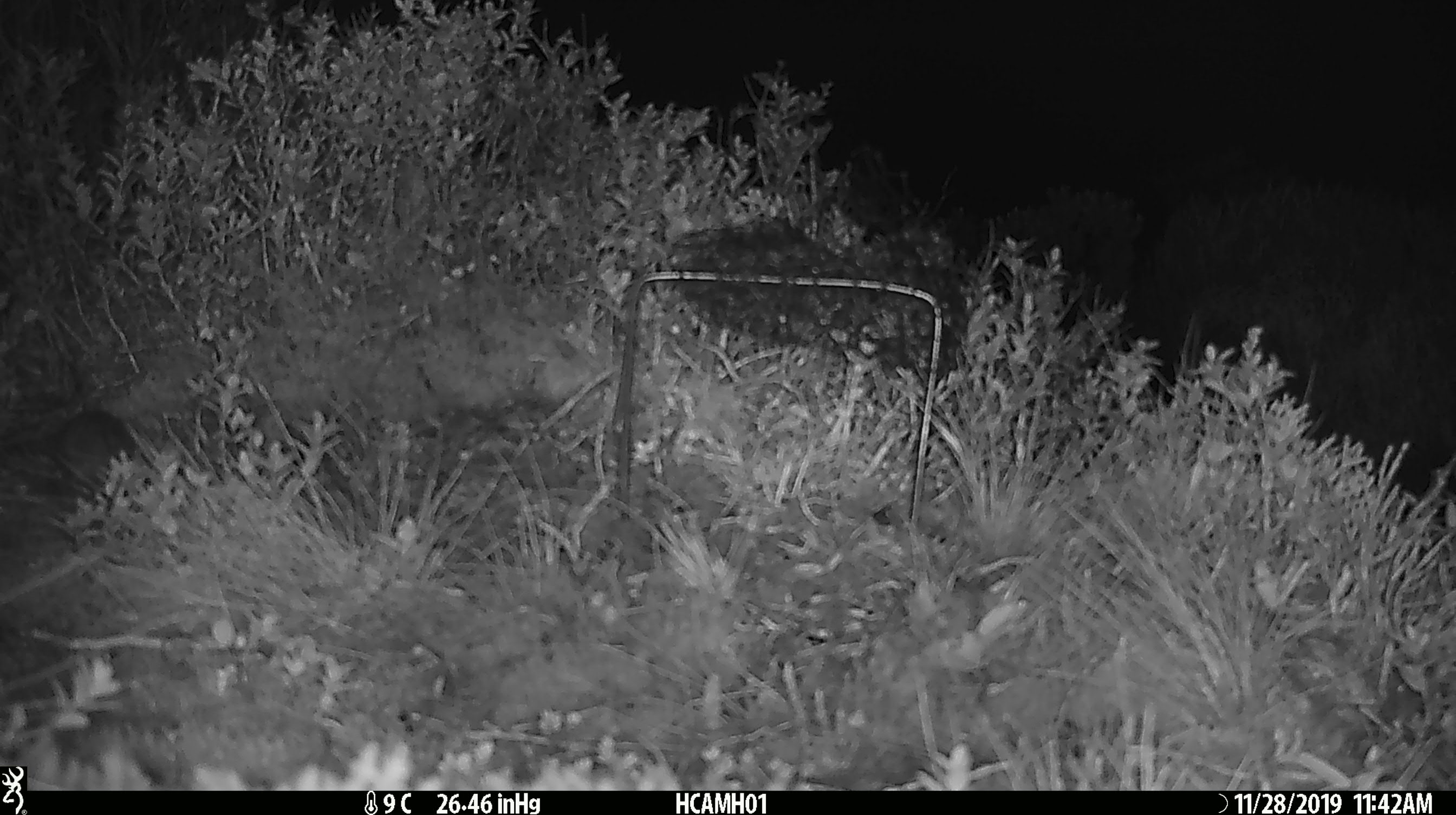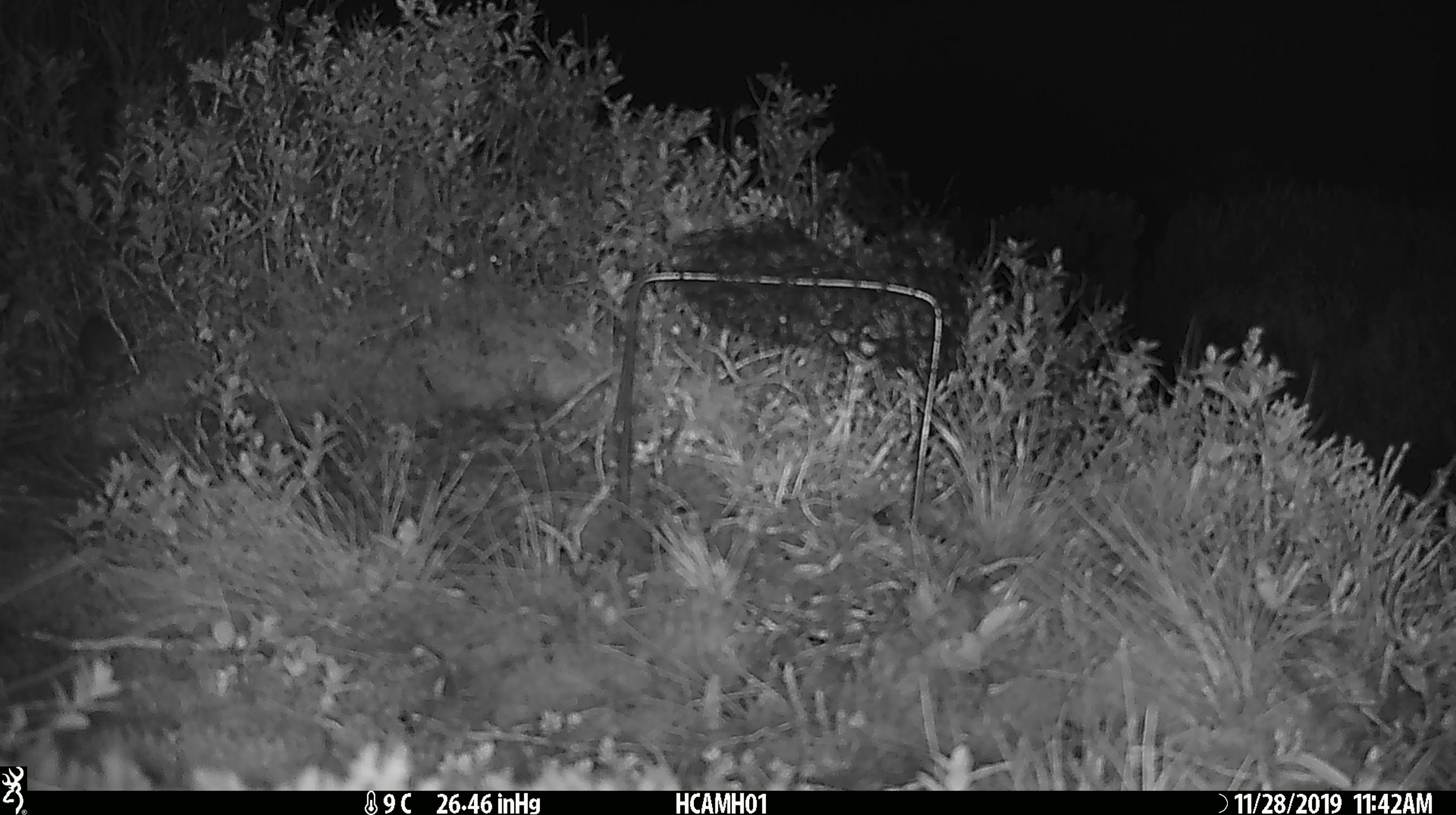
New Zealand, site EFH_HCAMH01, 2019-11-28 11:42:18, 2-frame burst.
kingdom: Animalia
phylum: Chordata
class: Mammalia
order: Rodentia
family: Muridae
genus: Mus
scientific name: Mus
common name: mouse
Mouse (Mus).